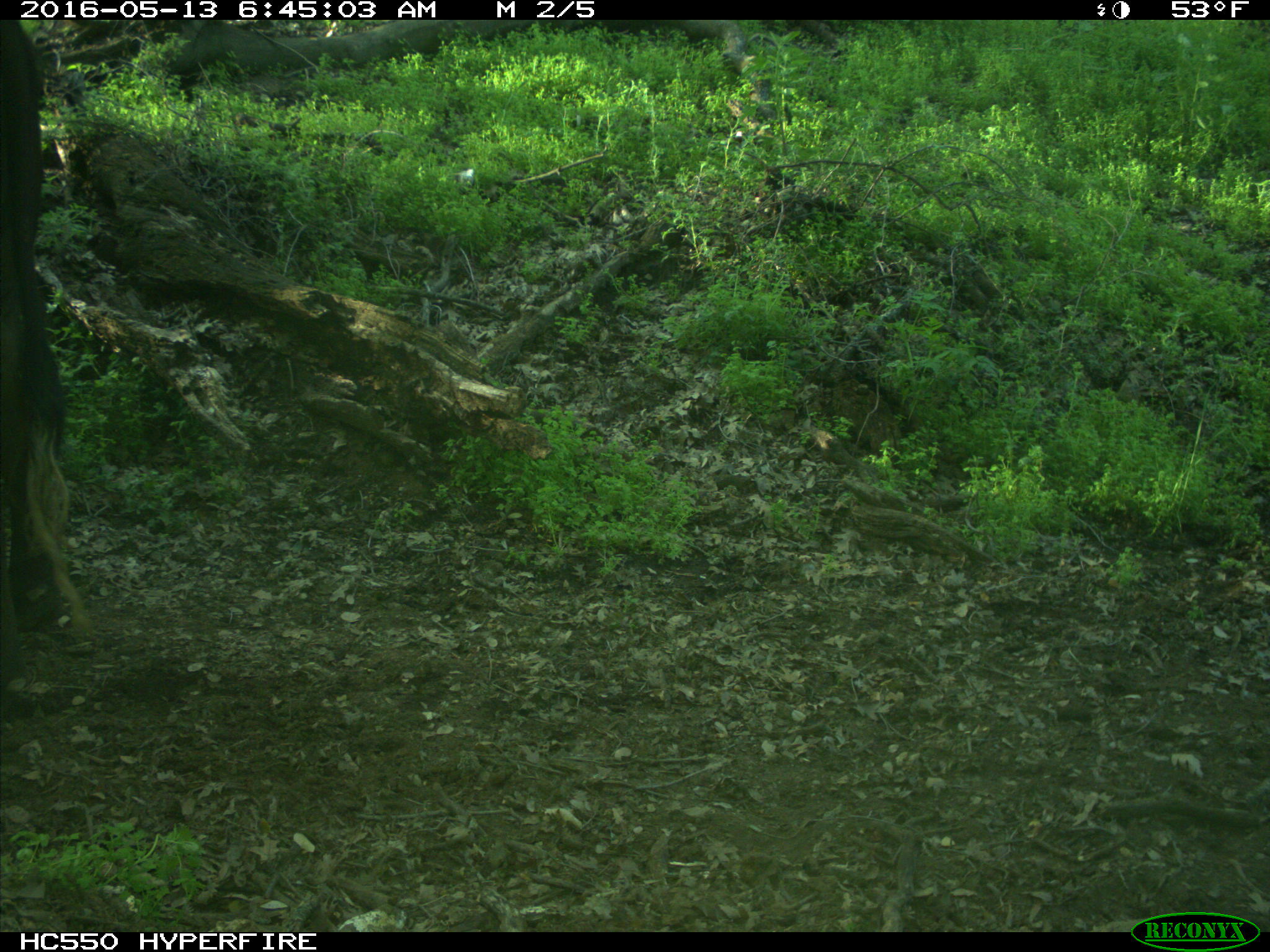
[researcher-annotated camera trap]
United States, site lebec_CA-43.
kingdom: Animalia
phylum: Chordata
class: Mammalia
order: Artiodactyla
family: Bovidae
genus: Bos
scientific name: Bos taurus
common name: domestic cow